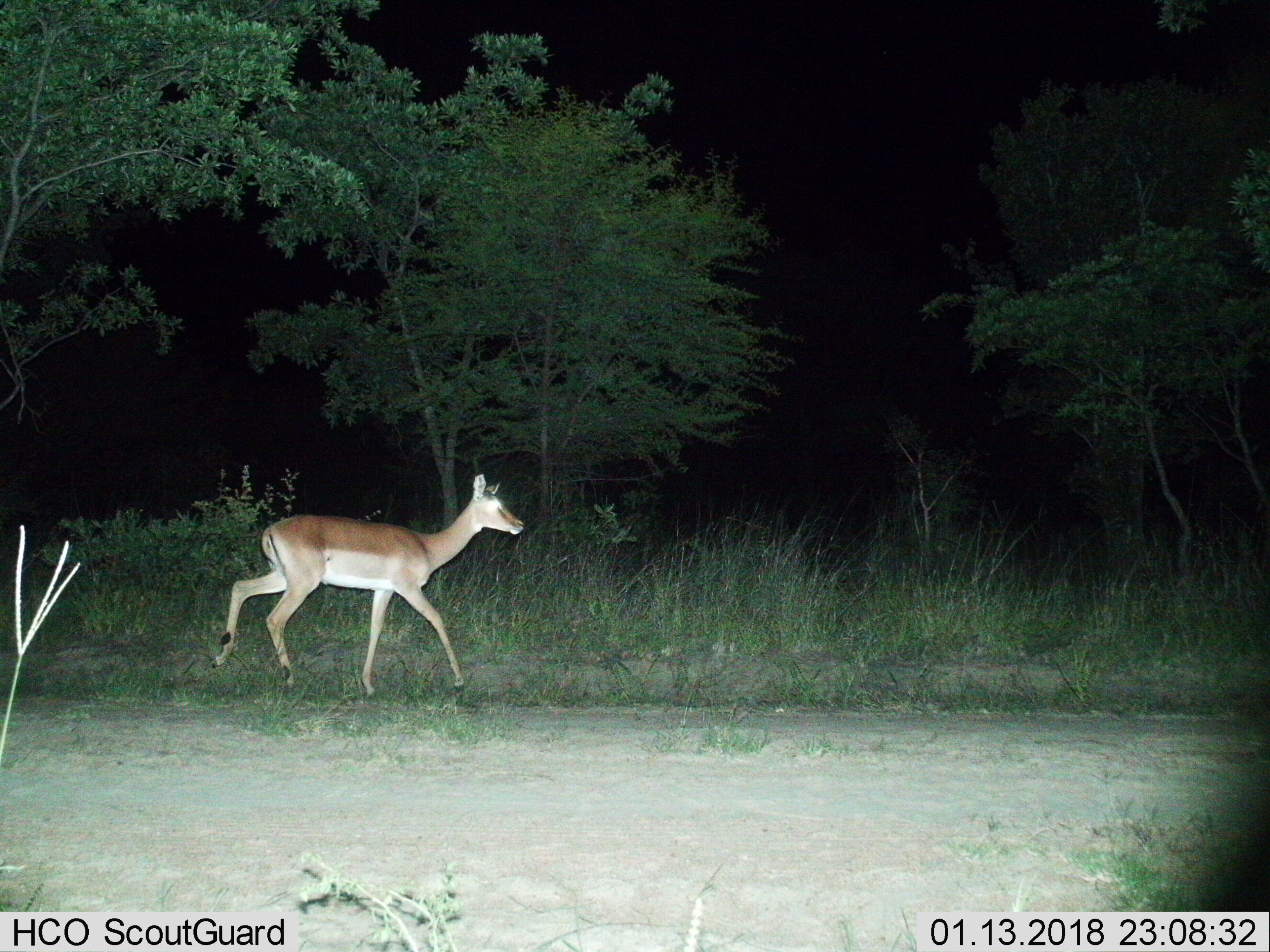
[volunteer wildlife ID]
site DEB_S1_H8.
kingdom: Animalia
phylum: Chordata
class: Mammalia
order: Artiodactyla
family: Bovidae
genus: Aepyceros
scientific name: Aepyceros melampus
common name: impala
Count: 1.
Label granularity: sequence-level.